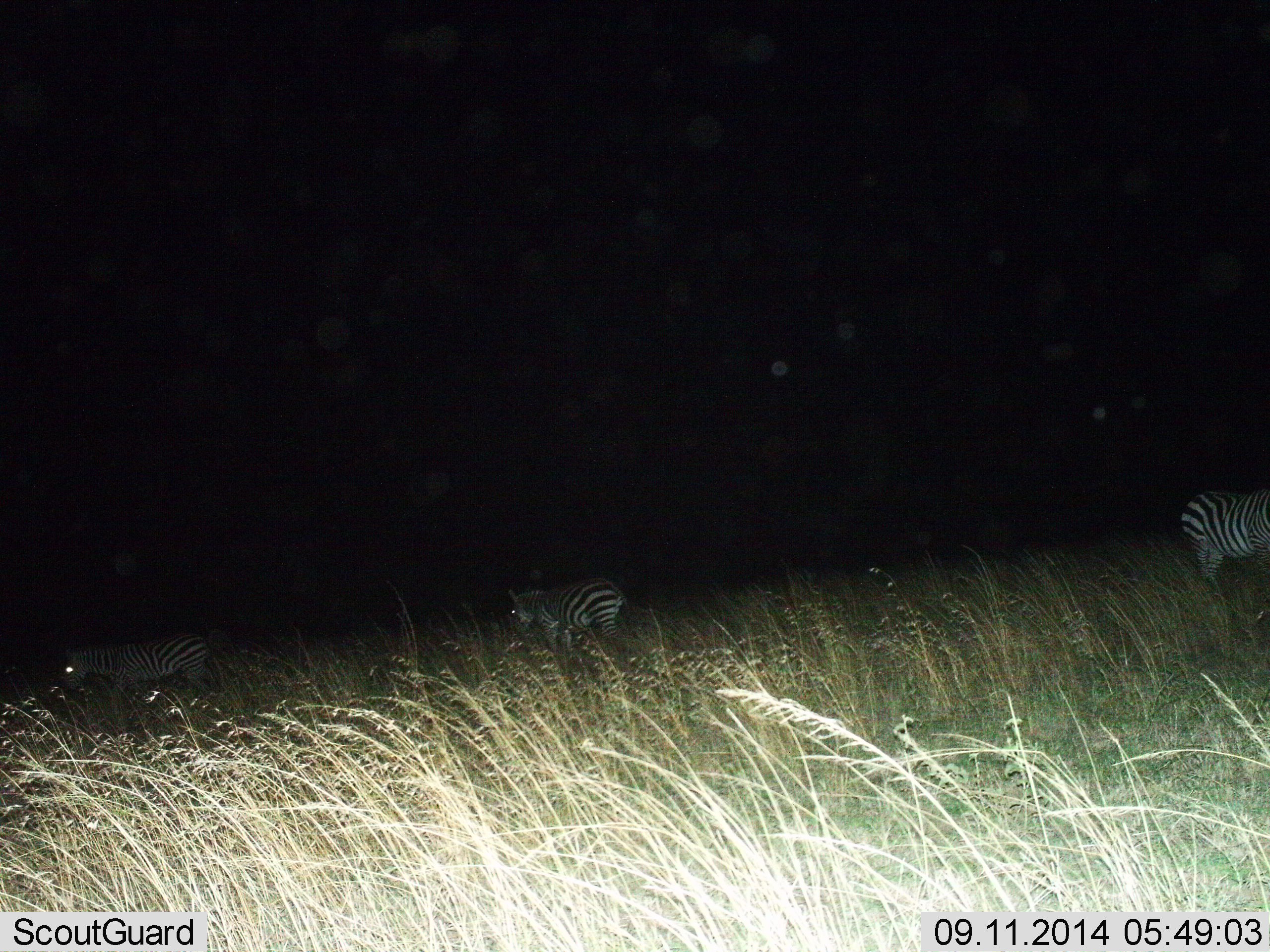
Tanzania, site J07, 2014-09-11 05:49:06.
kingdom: Animalia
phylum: Chordata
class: Mammalia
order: Perissodactyla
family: Equidae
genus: Equus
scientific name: Equus quagga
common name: plains zebra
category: zebra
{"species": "zebra (plains zebra) (Equus quagga)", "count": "3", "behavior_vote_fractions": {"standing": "70%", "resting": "0%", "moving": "30%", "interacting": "0%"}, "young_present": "0%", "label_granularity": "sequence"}